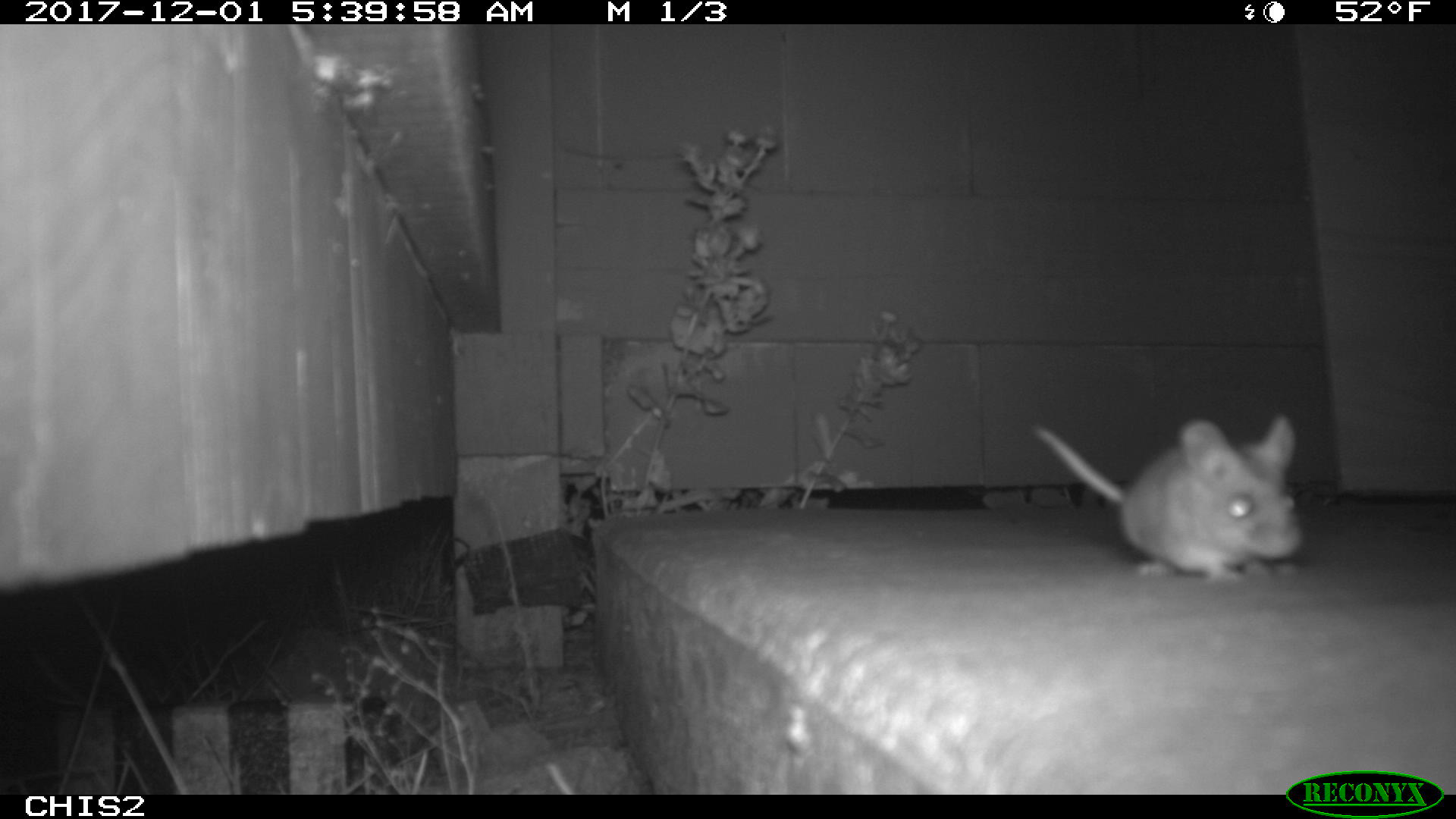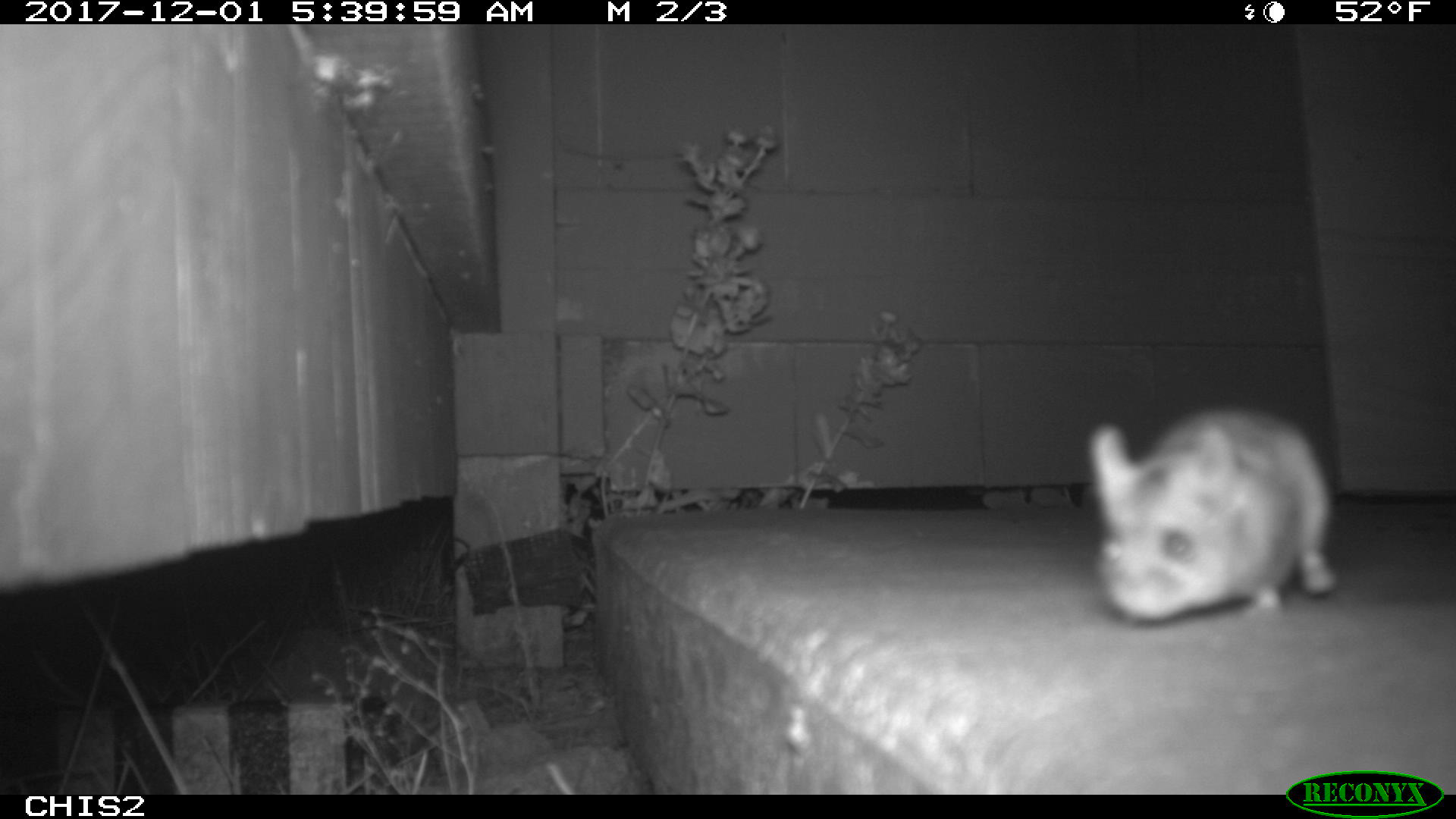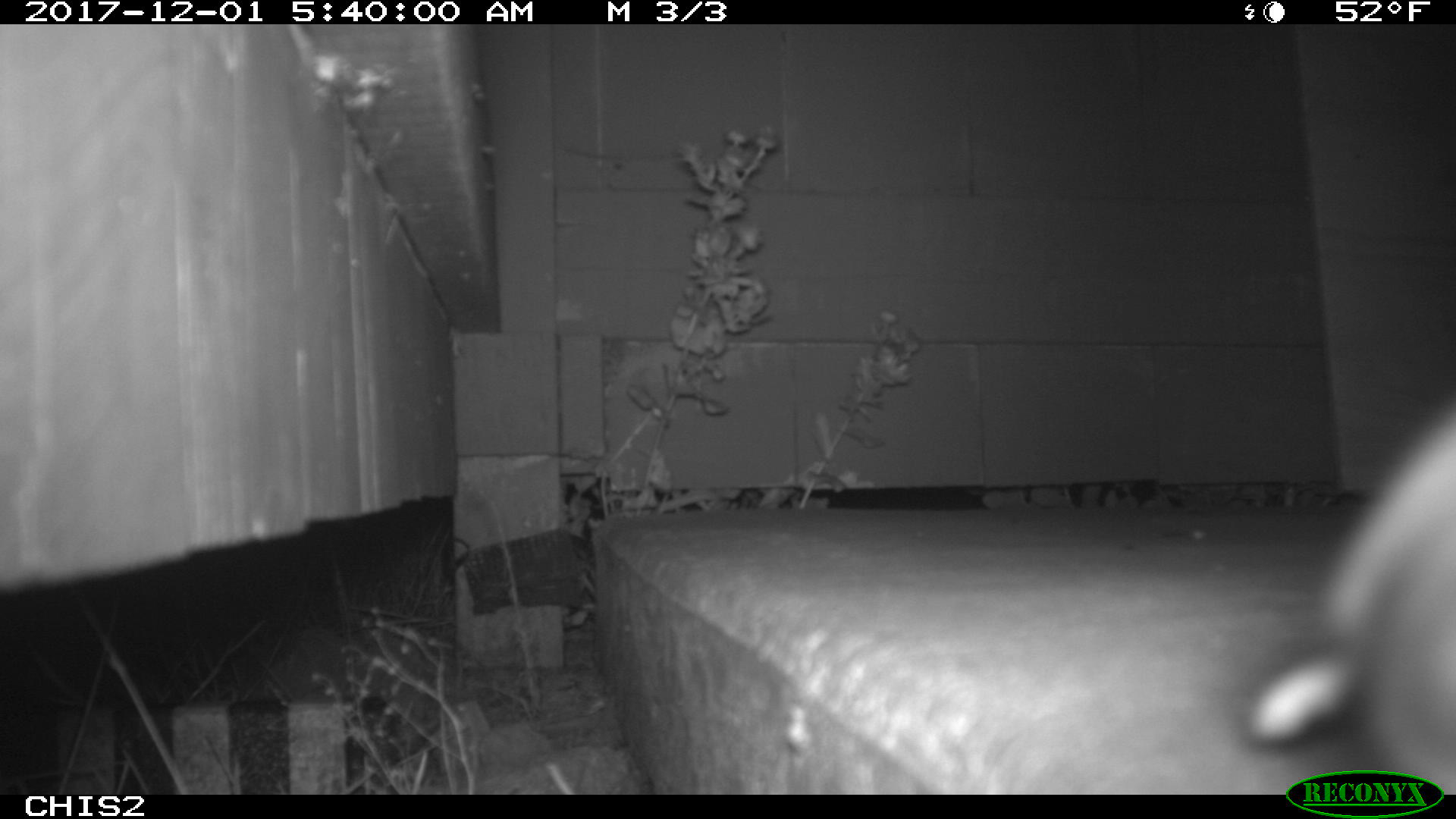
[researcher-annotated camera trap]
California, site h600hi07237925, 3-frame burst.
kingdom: Animalia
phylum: Chordata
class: Mammalia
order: Rodentia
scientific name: Rodentia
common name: rodent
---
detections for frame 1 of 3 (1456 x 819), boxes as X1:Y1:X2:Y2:
rodent: 1028:410:1303:582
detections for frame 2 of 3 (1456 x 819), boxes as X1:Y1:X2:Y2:
rodent: 1086:423:1335:617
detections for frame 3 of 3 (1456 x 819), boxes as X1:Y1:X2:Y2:
rodent: 1251:401:1454:790